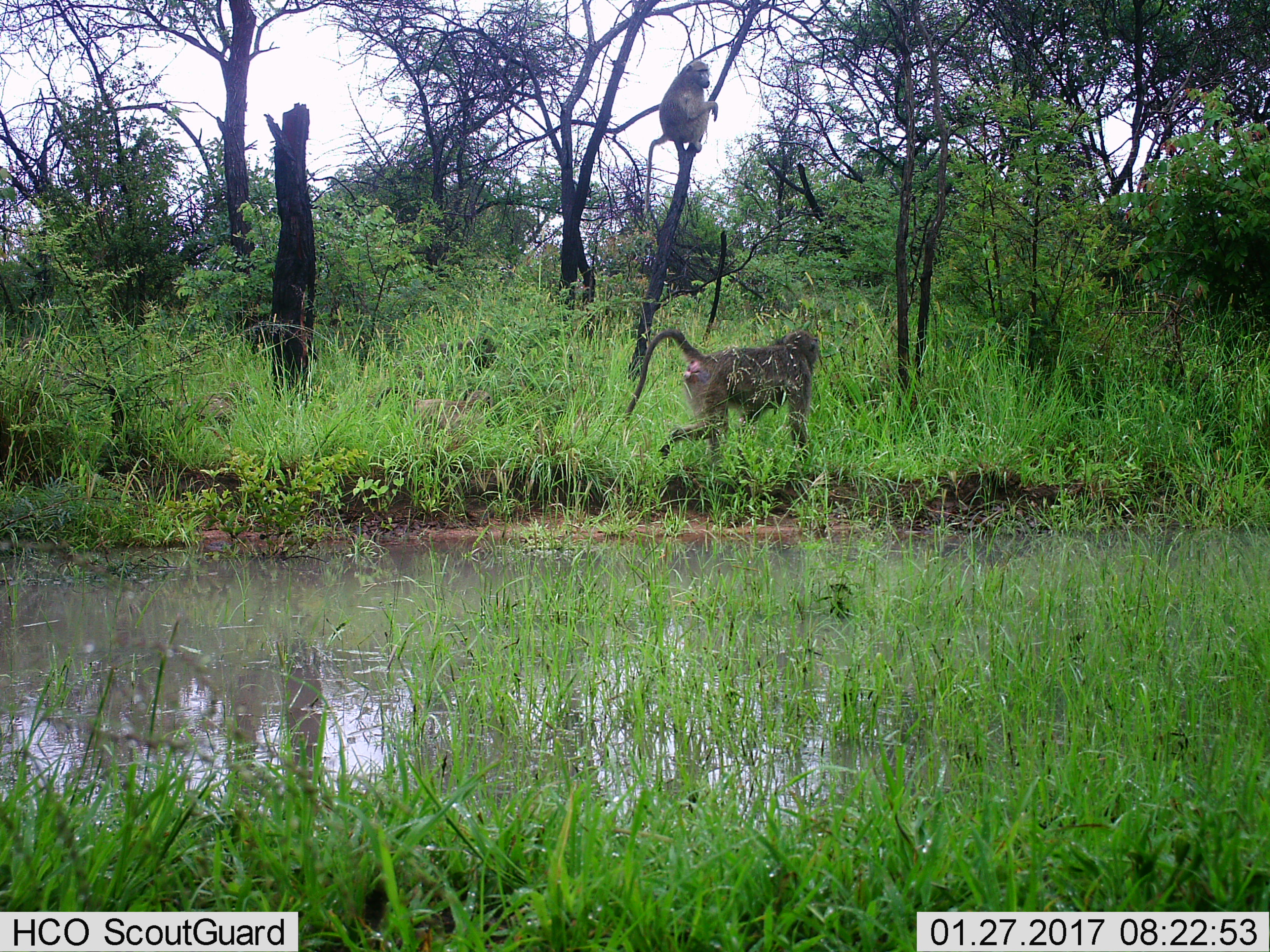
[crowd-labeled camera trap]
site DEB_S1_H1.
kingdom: Animalia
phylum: Chordata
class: Mammalia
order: Primates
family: Cercopithecidae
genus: Papio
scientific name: Papio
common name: baboon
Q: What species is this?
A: Baboon (Papio).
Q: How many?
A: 3.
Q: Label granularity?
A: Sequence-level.